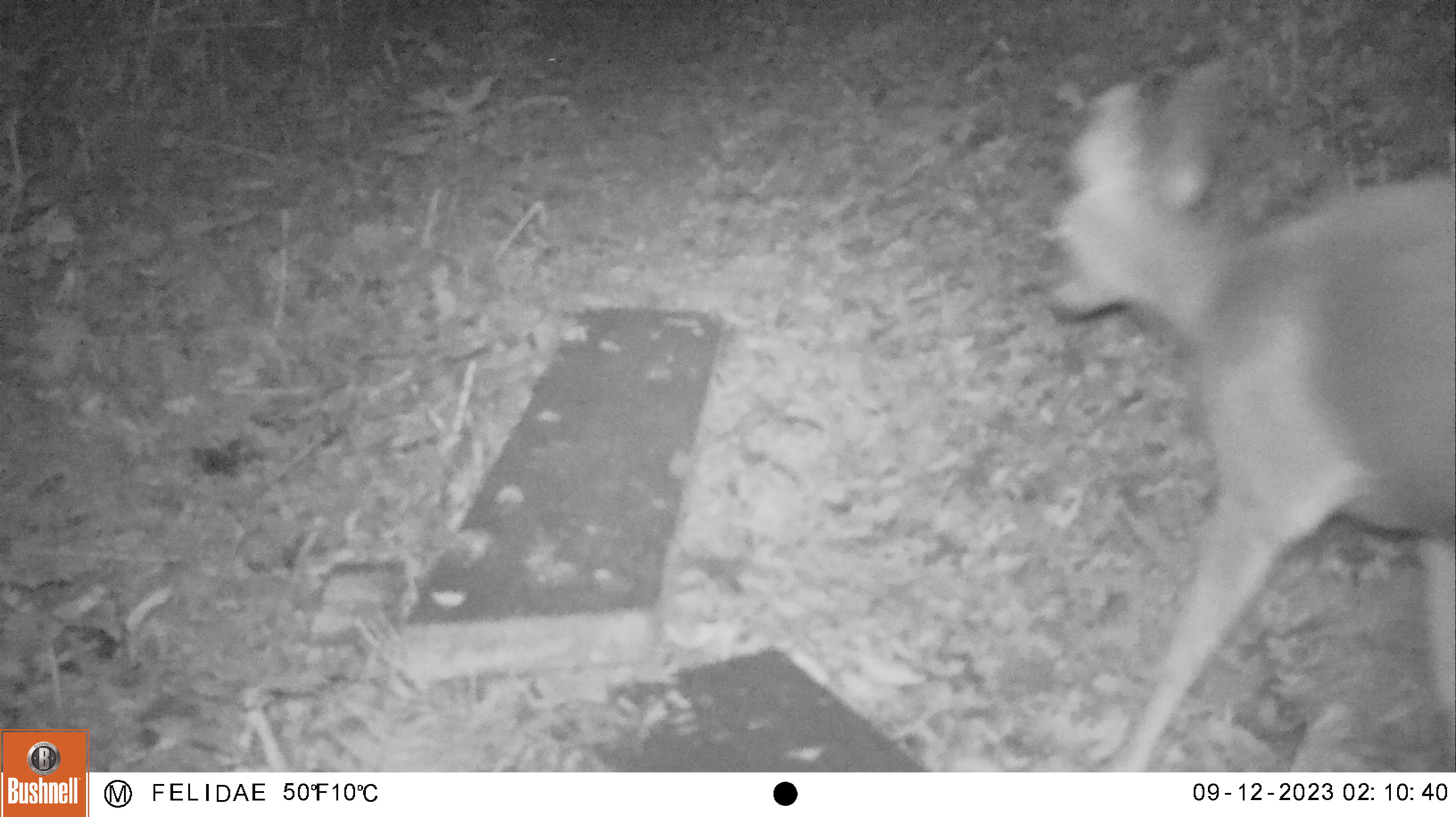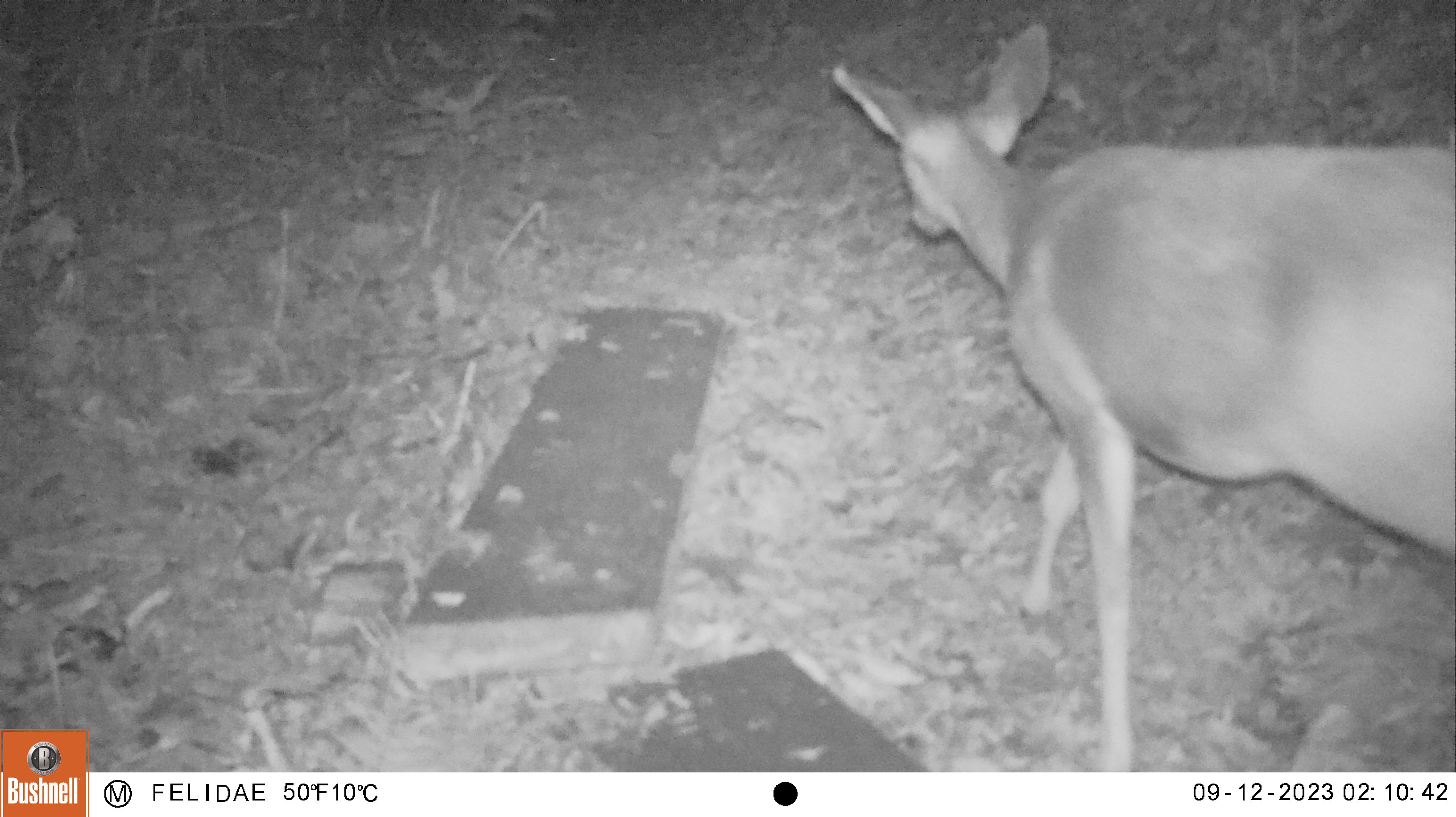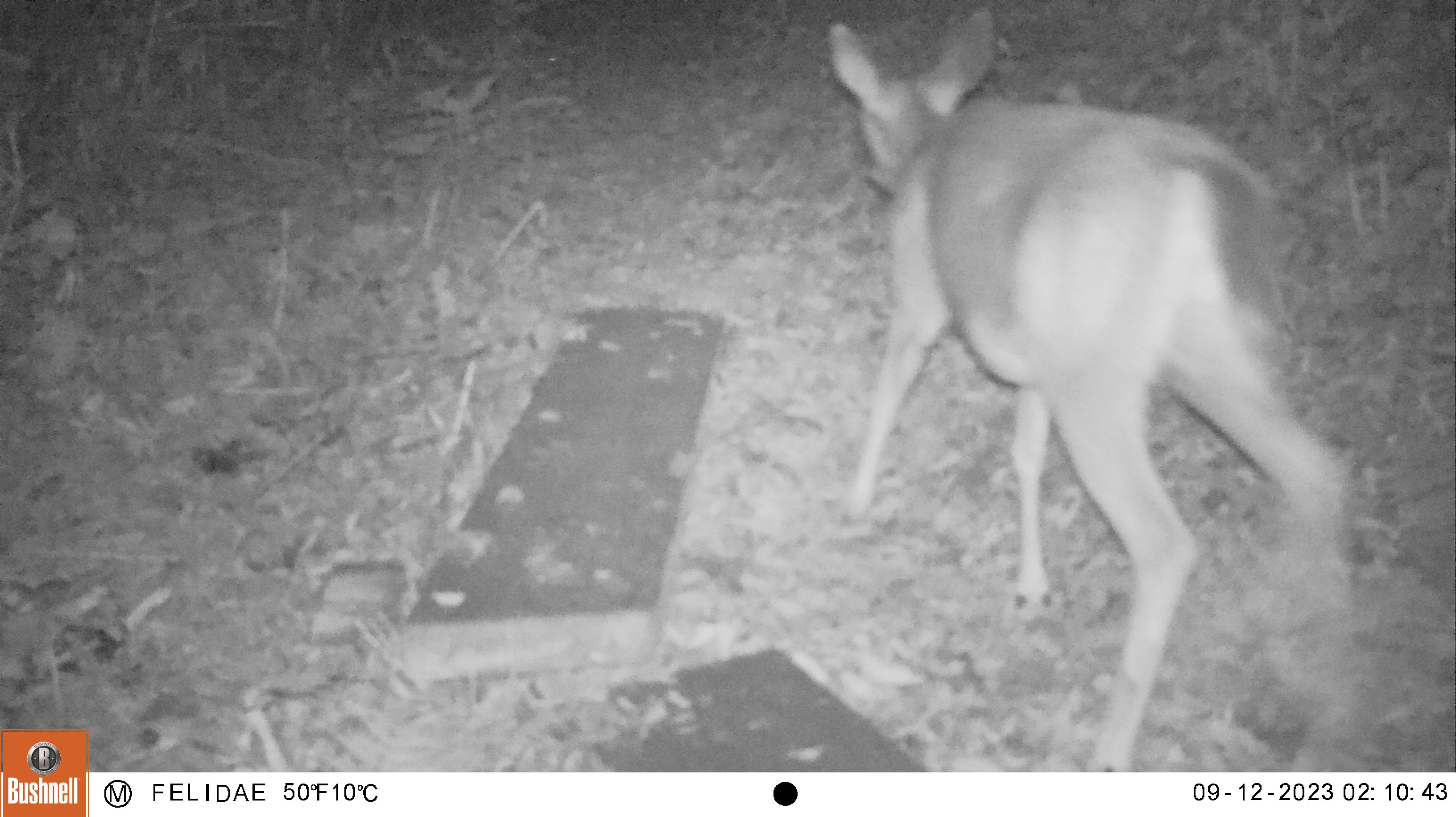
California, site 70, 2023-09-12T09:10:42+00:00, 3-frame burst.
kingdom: Animalia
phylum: Chordata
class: Mammalia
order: Artiodactyla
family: Cervidae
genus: Odocoileus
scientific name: Odocoileus hemionus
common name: mule deer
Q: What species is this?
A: Mule deer (Odocoileus hemionus).